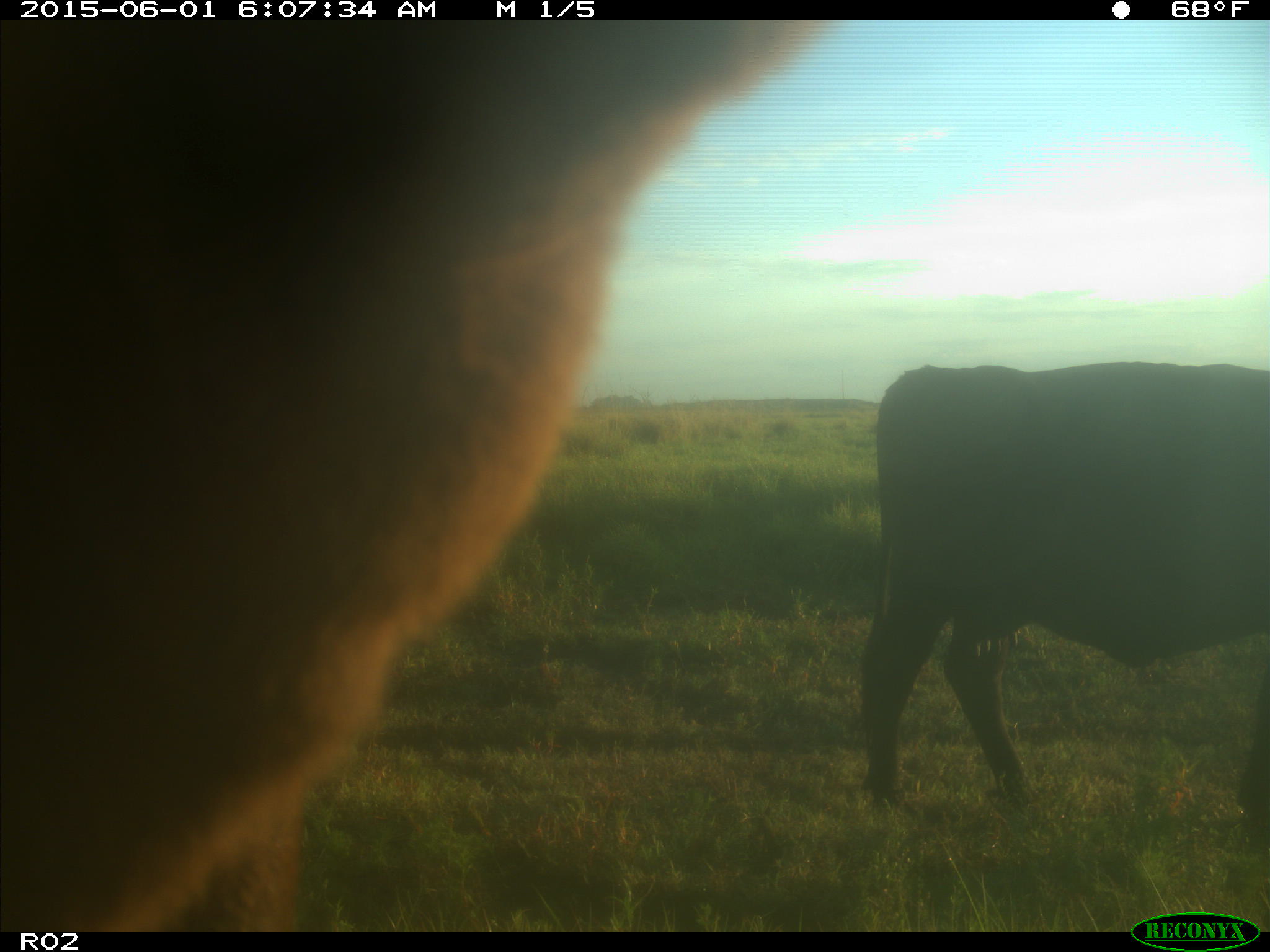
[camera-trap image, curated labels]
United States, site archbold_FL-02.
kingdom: Animalia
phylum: Chordata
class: Mammalia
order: Artiodactyla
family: Bovidae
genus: Bos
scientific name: Bos taurus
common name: domestic cow